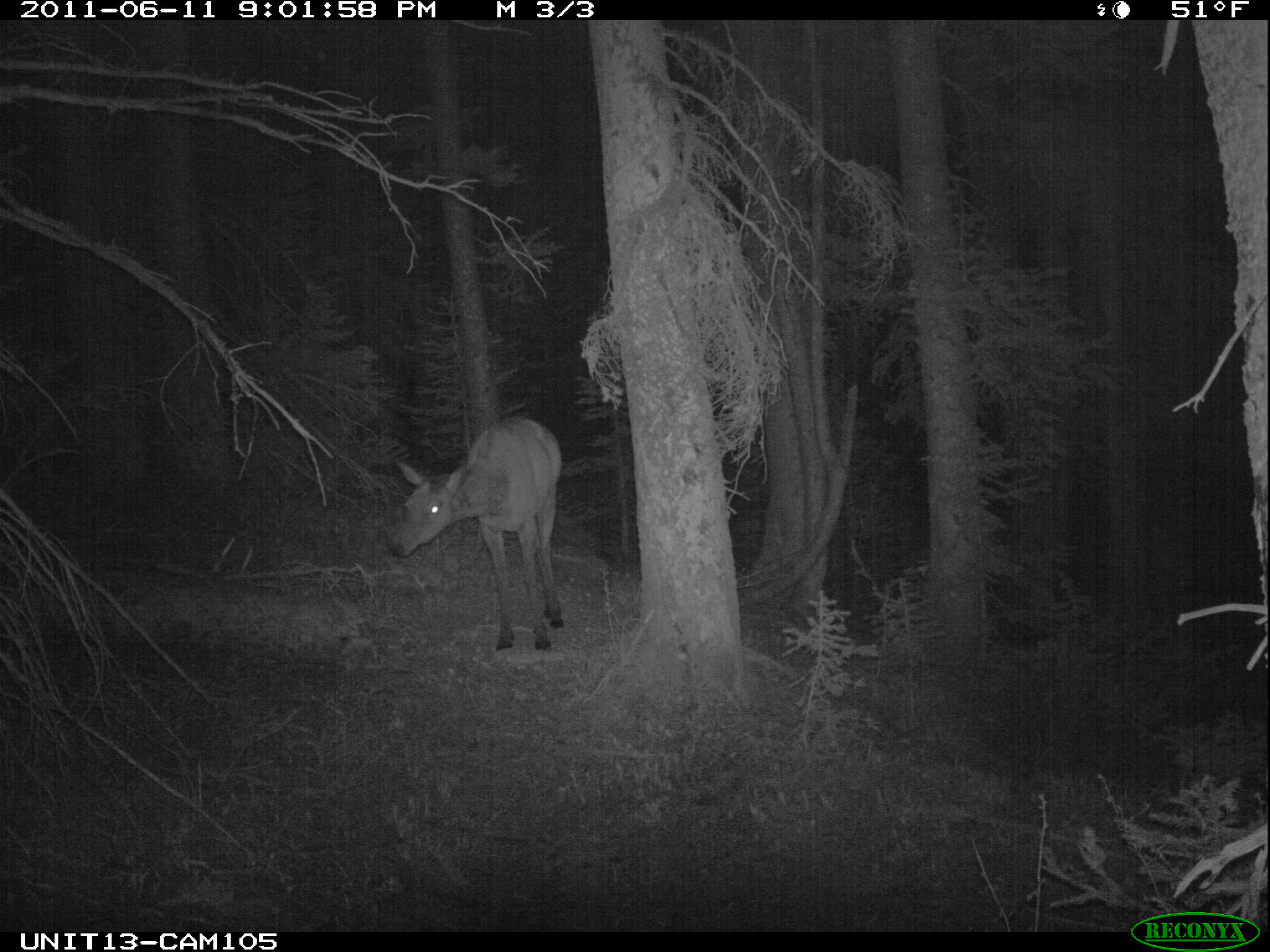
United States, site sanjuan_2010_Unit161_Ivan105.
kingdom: Animalia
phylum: Chordata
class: Mammalia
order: Artiodactyla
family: Cervidae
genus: Cervus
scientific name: Cervus elaphus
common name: red deer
Cervus elaphus (red deer).